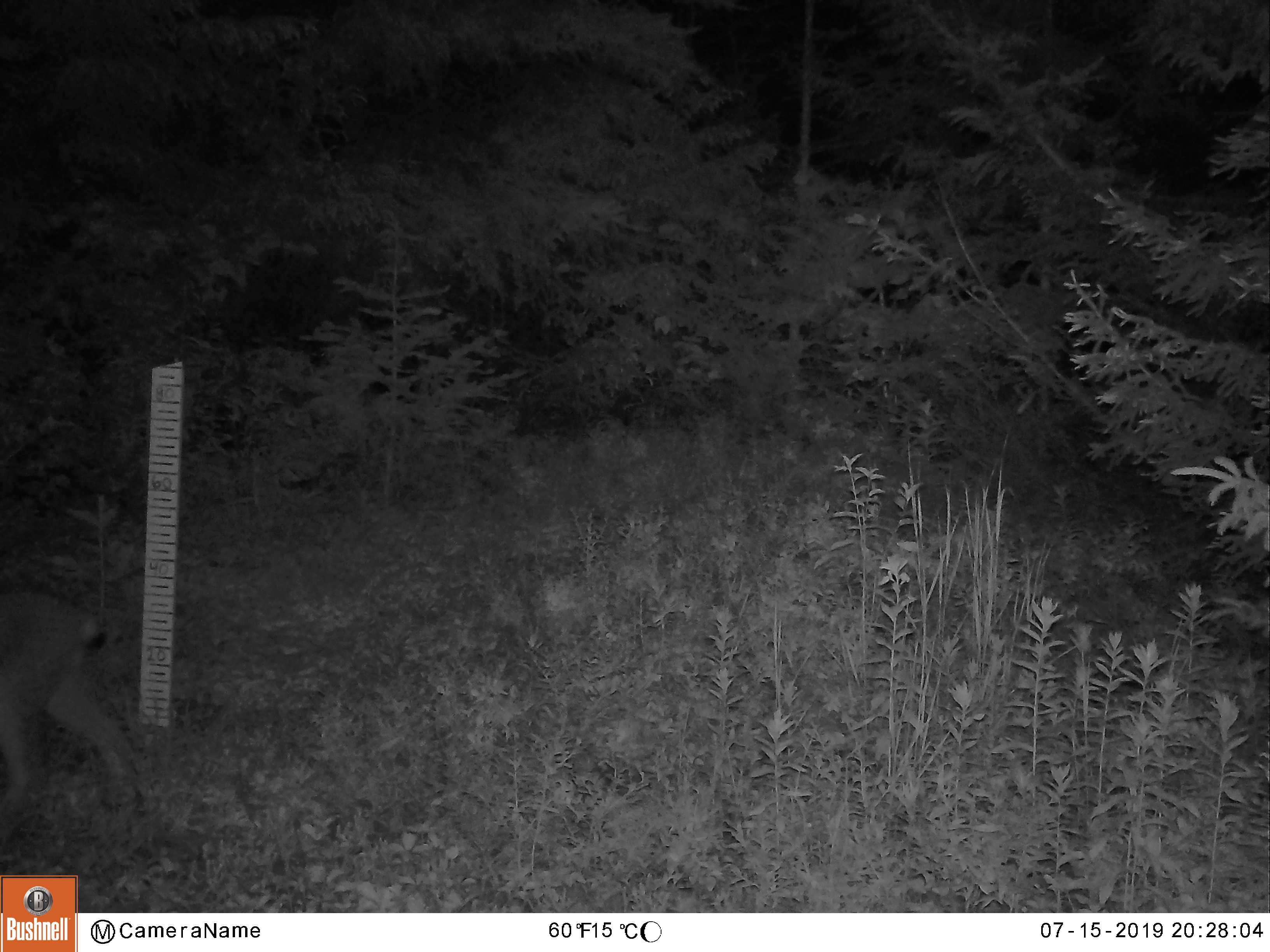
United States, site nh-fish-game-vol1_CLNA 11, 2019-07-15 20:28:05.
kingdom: Animalia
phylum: Chordata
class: Mammalia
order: Carnivora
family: Felidae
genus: Lynx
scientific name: Lynx canadensis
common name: canada lynx